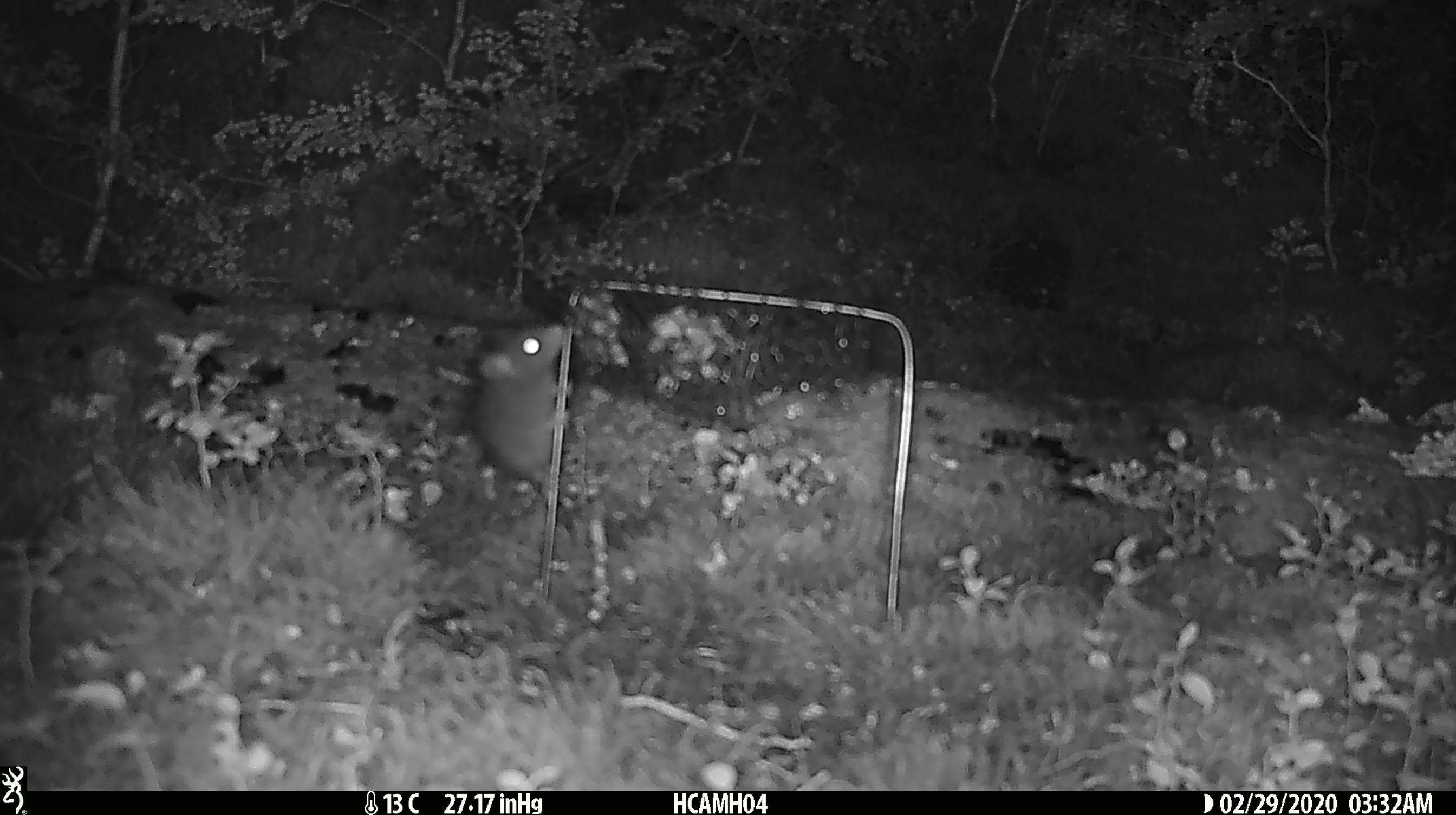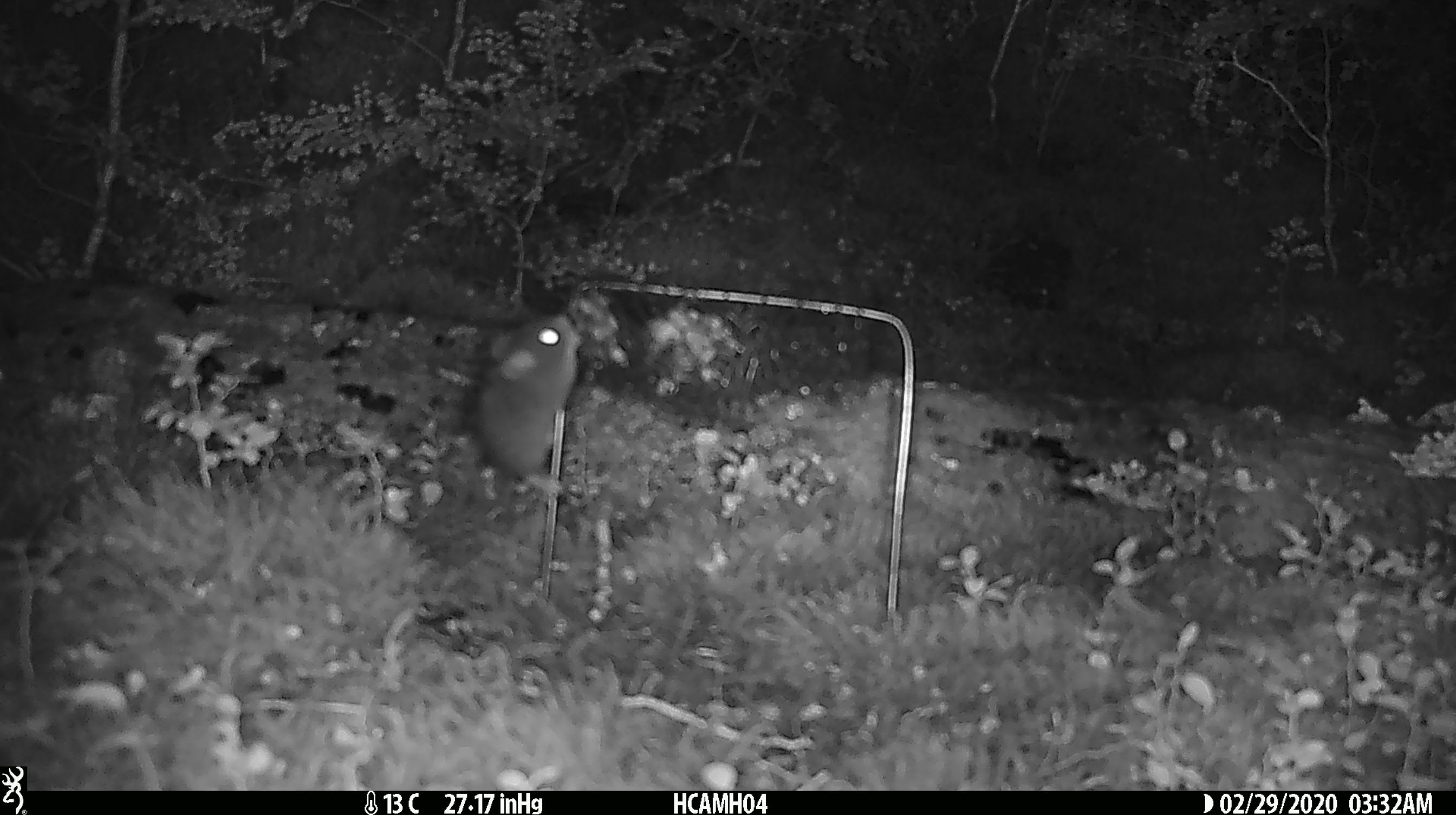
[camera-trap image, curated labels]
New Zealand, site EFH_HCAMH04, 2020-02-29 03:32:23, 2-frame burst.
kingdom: Animalia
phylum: Chordata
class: Mammalia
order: Rodentia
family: Muridae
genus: Mus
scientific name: Mus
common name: mouse